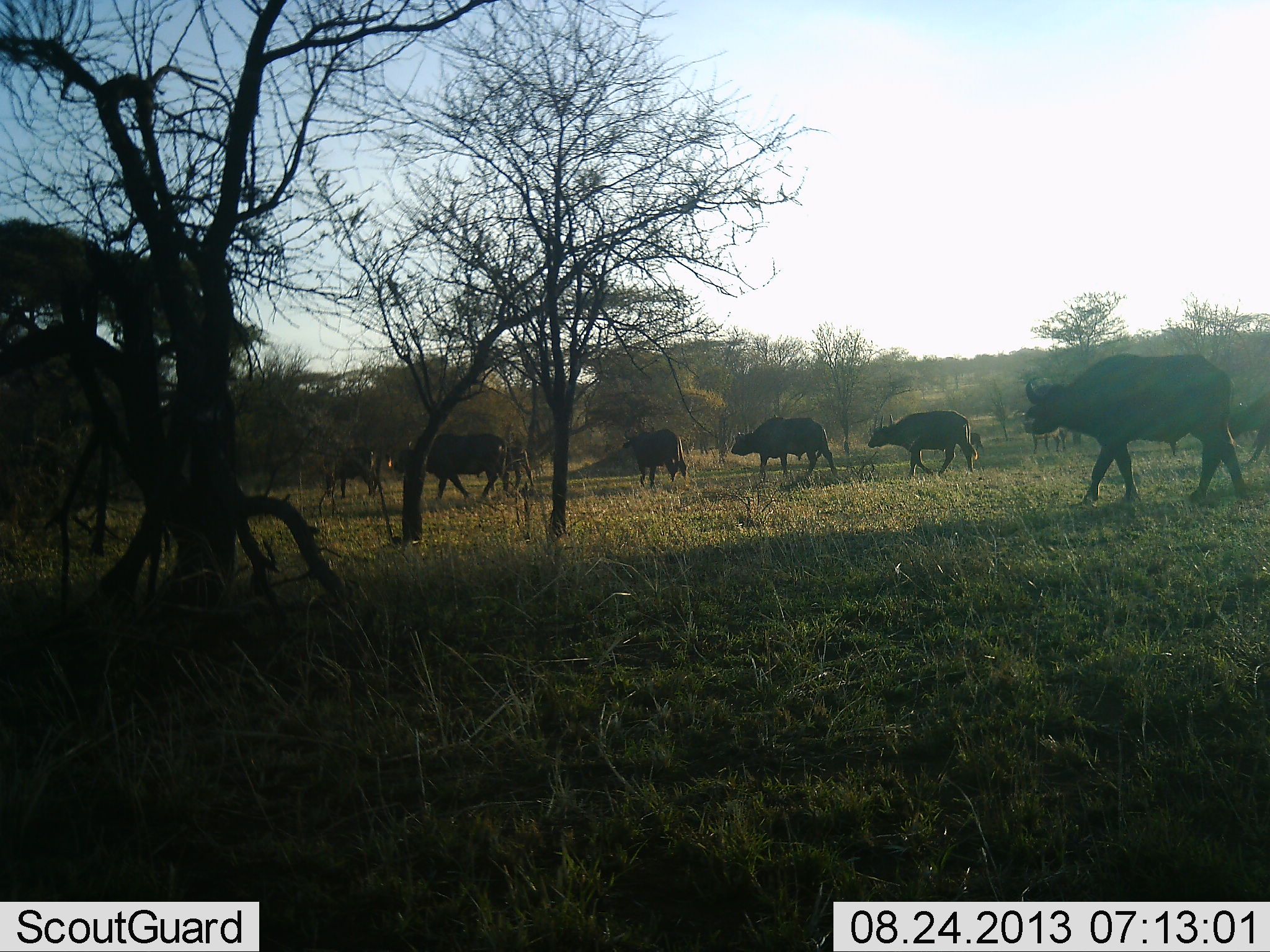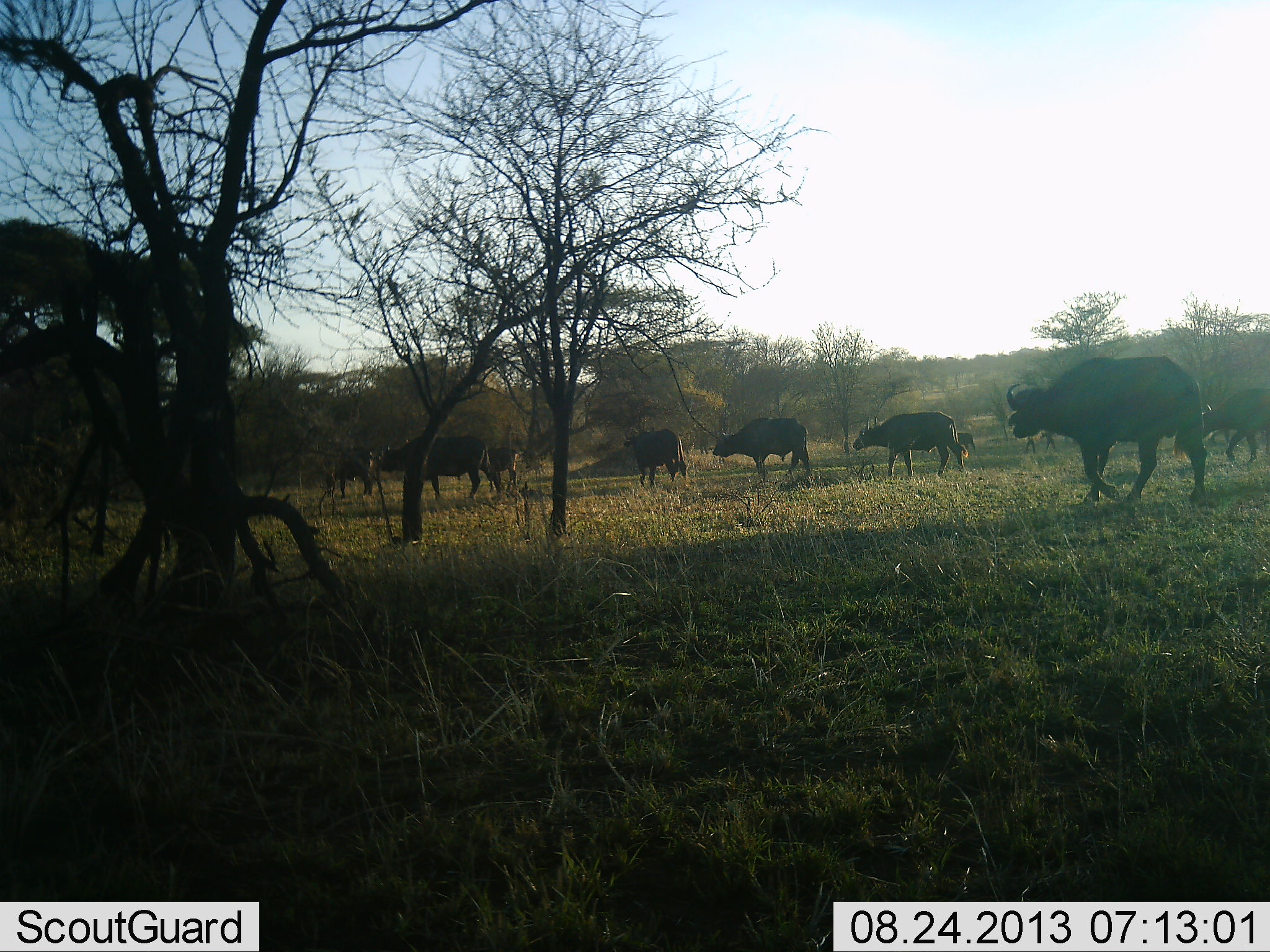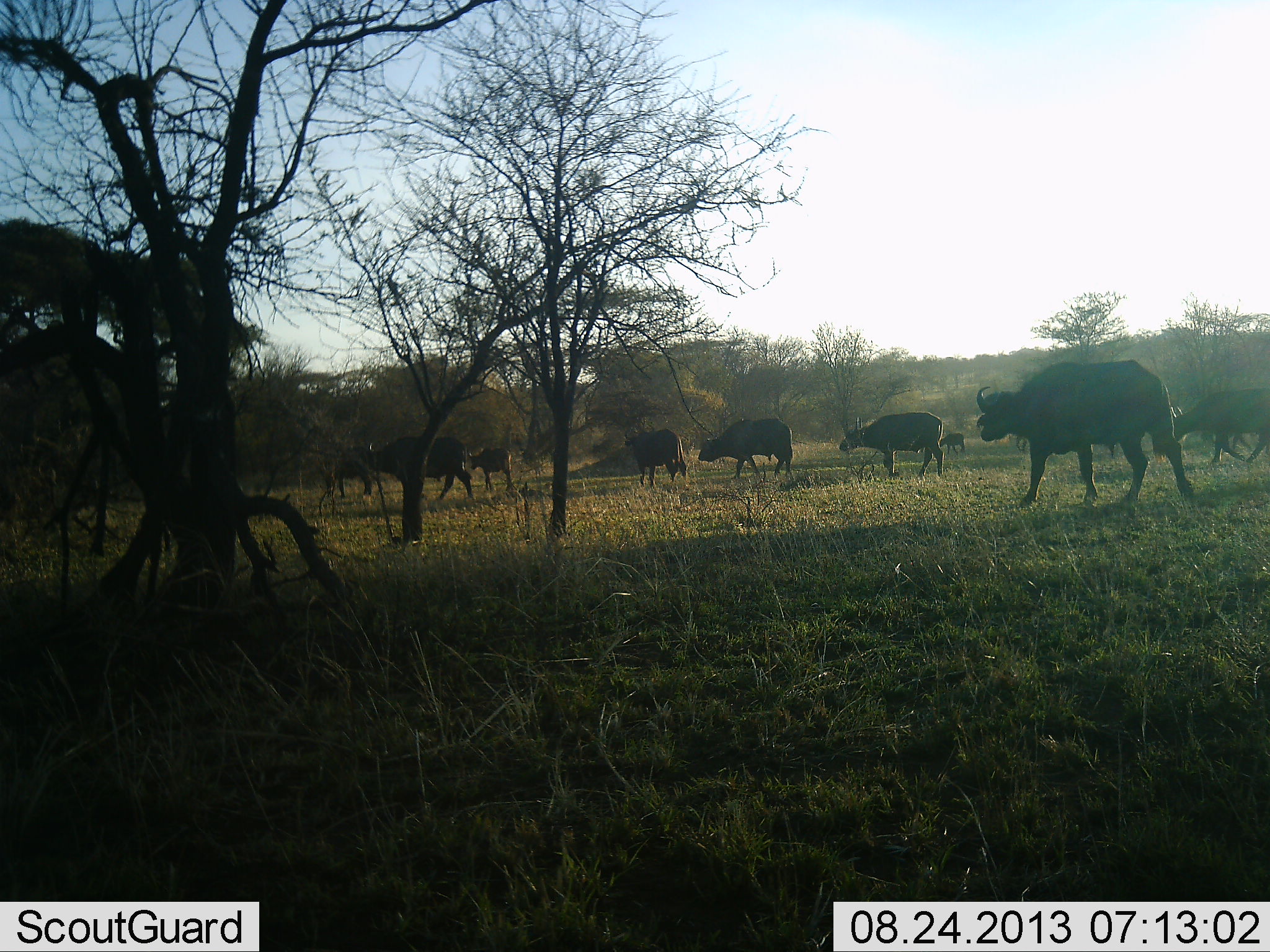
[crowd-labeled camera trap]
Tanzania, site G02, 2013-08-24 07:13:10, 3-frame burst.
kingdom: Animalia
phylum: Chordata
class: Mammalia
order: Artiodactyla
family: Bovidae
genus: Syncerus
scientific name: Syncerus caffer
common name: cape buffalo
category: buffalo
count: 10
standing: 40%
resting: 0%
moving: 100%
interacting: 0%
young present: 20%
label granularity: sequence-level